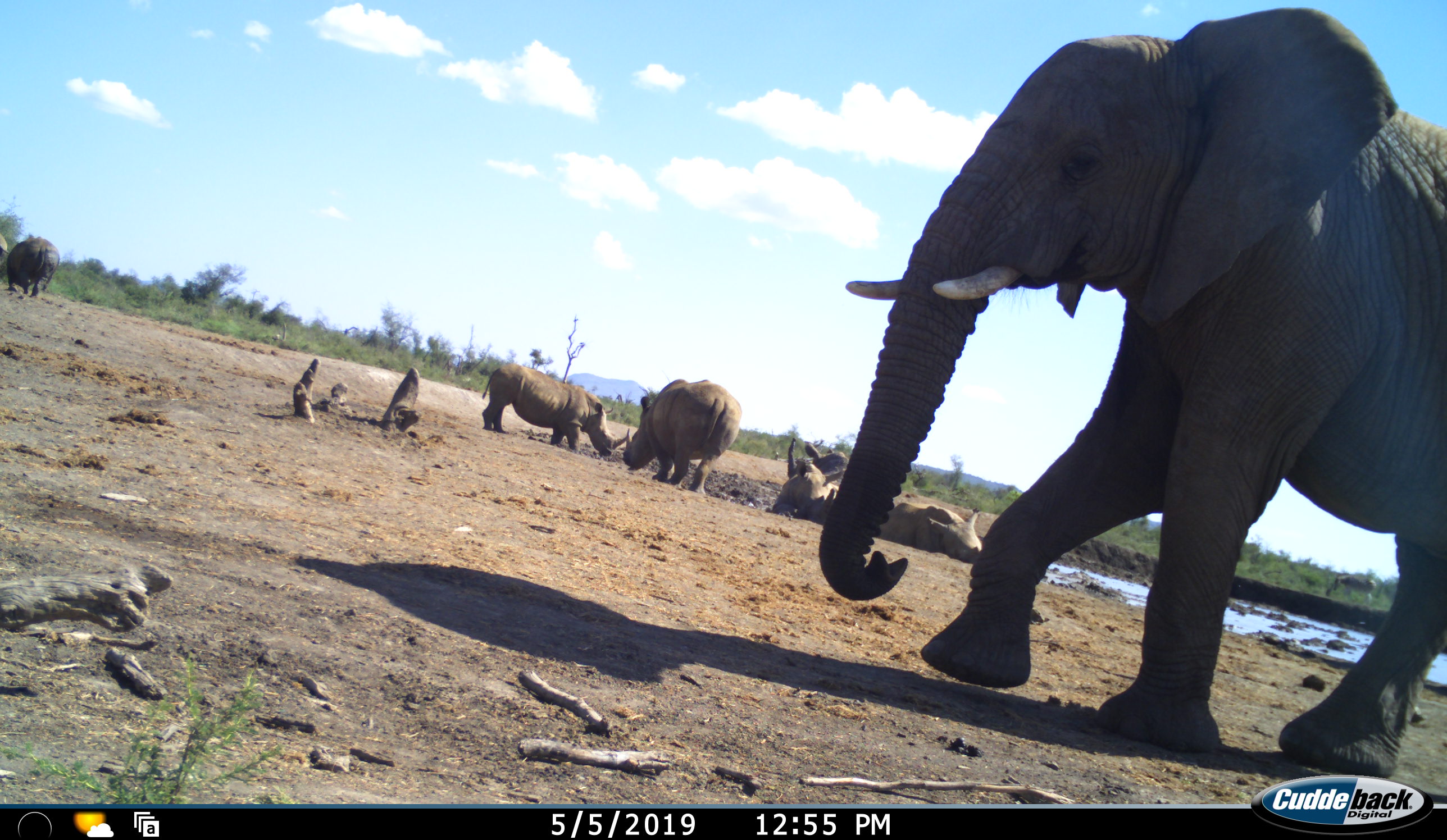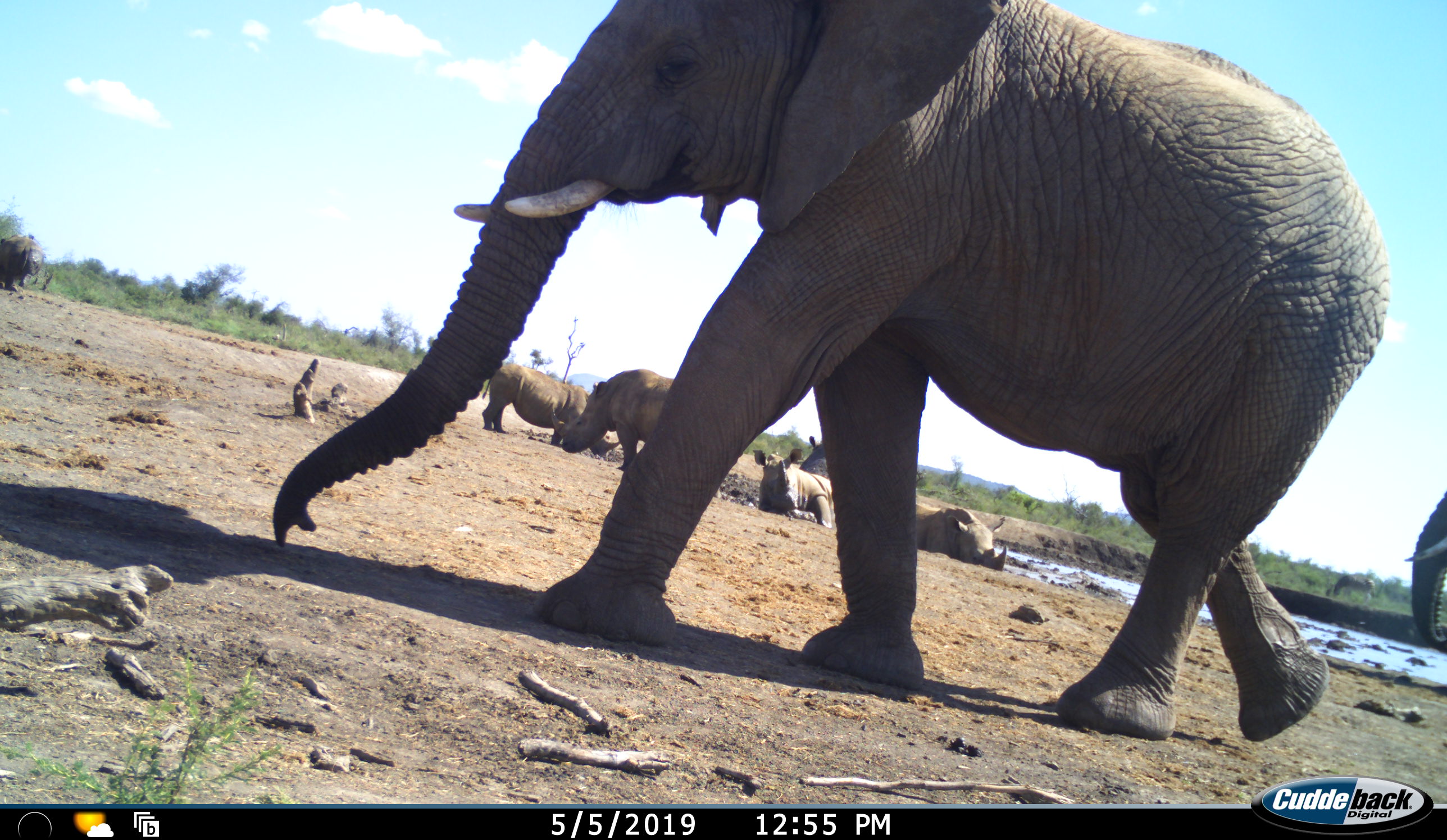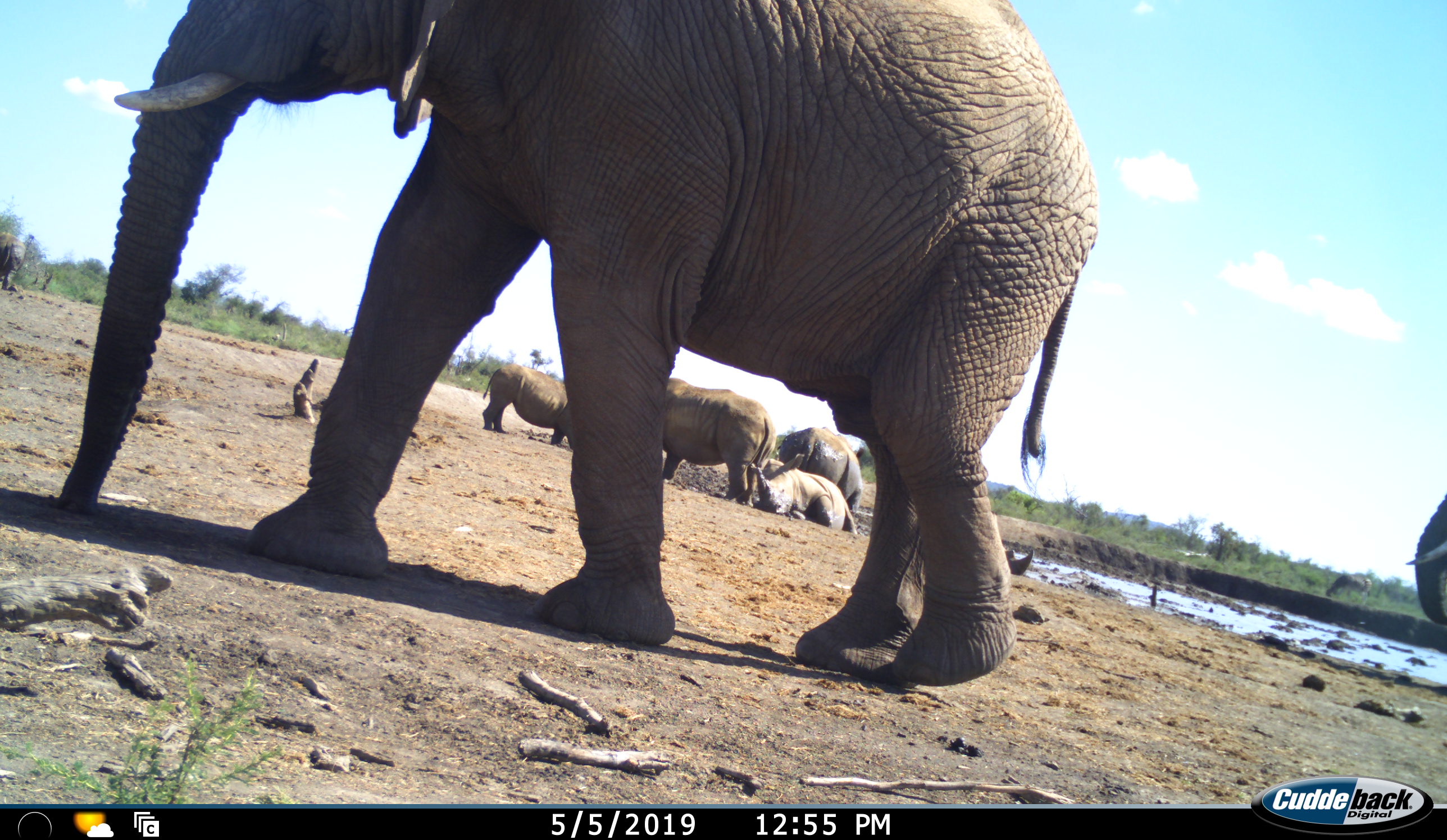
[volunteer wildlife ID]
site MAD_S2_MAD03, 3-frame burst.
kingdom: Animalia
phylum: Chordata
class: Mammalia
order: Proboscidea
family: Elephantidae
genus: Loxodonta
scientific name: Loxodonta africana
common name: african bush elephant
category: elephant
Elephant (african bush elephant) (Loxodonta africana), count 2. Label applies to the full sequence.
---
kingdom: Animalia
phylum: Chordata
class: Mammalia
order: Perissodactyla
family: Rhinocerotidae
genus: Ceratotherium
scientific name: Ceratotherium simum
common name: white rhinoceros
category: rhinoceroswhite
Rhinoceroswhite (white rhinoceros) (Ceratotherium simum), count 5. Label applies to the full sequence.